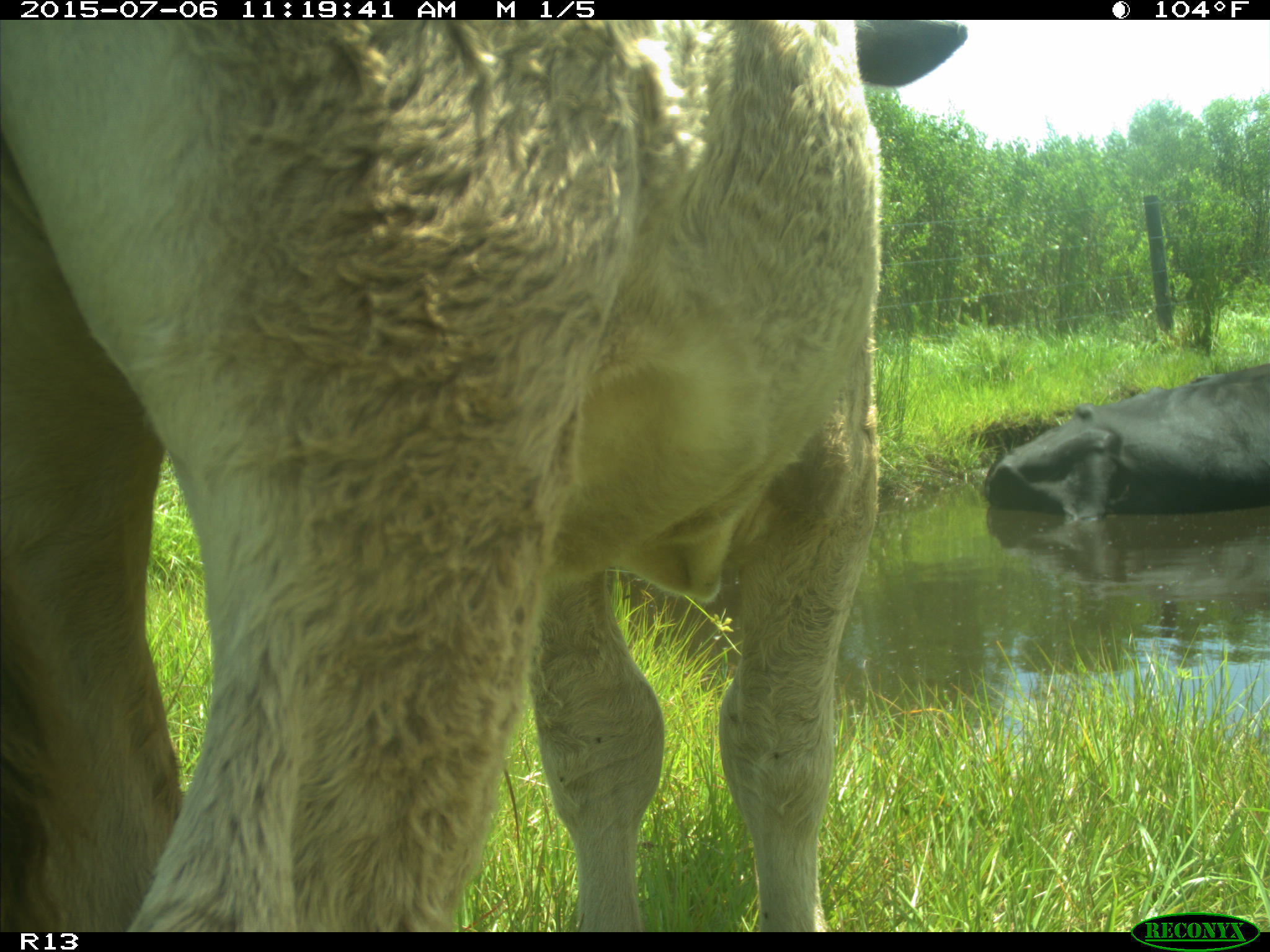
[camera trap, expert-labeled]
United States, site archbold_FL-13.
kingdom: Animalia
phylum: Chordata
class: Mammalia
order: Artiodactyla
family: Bovidae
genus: Bos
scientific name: Bos taurus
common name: domestic cow